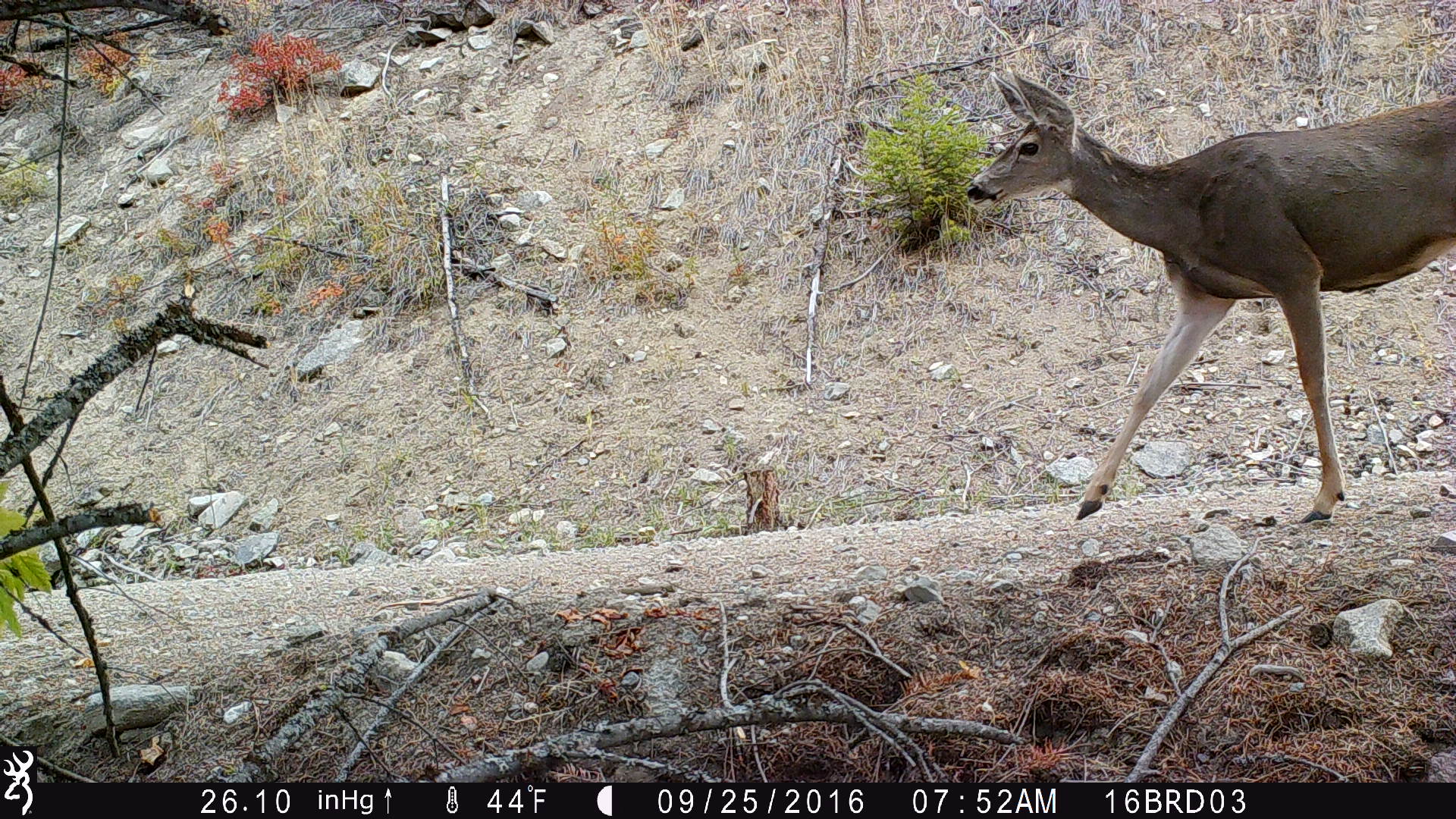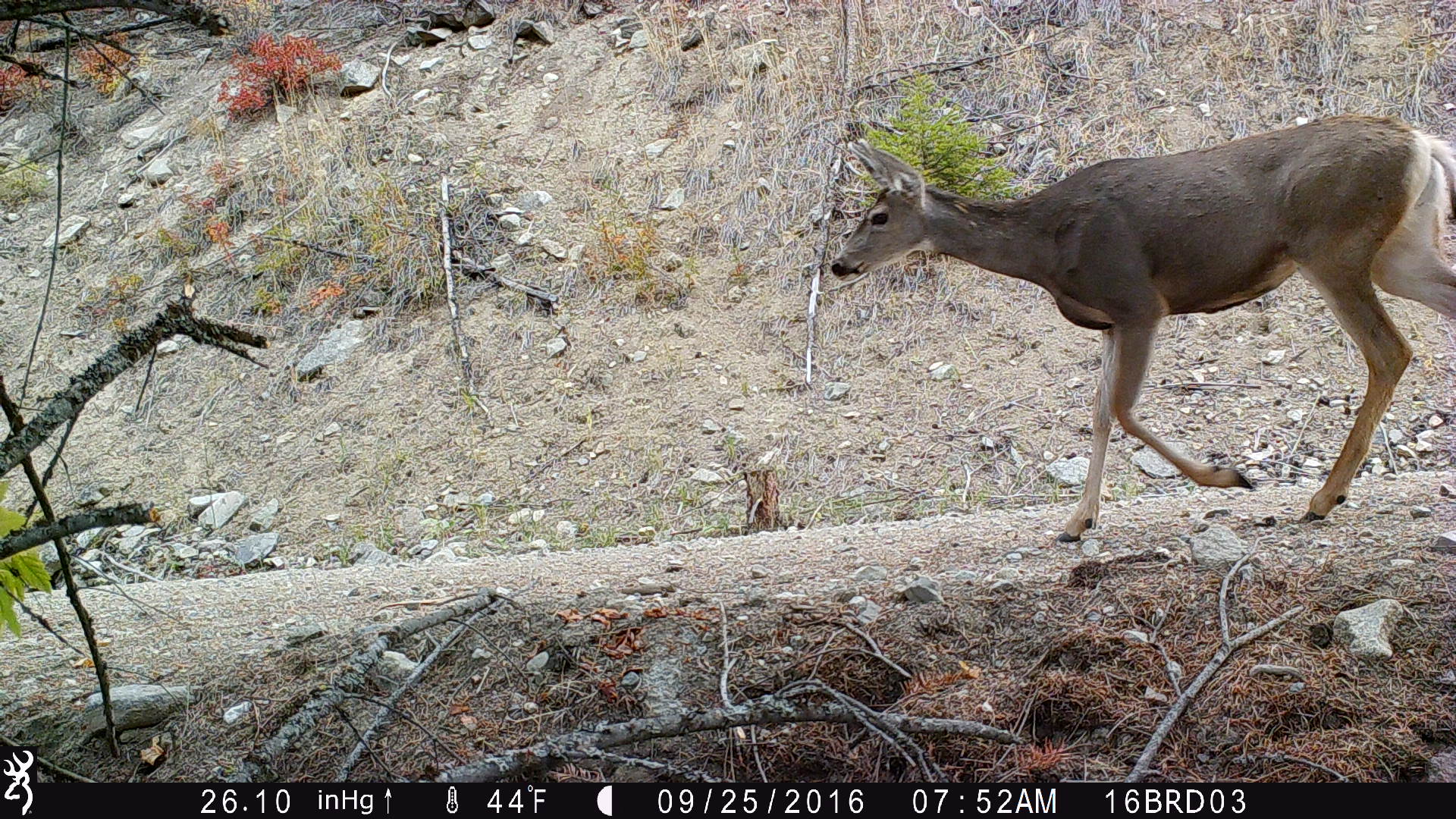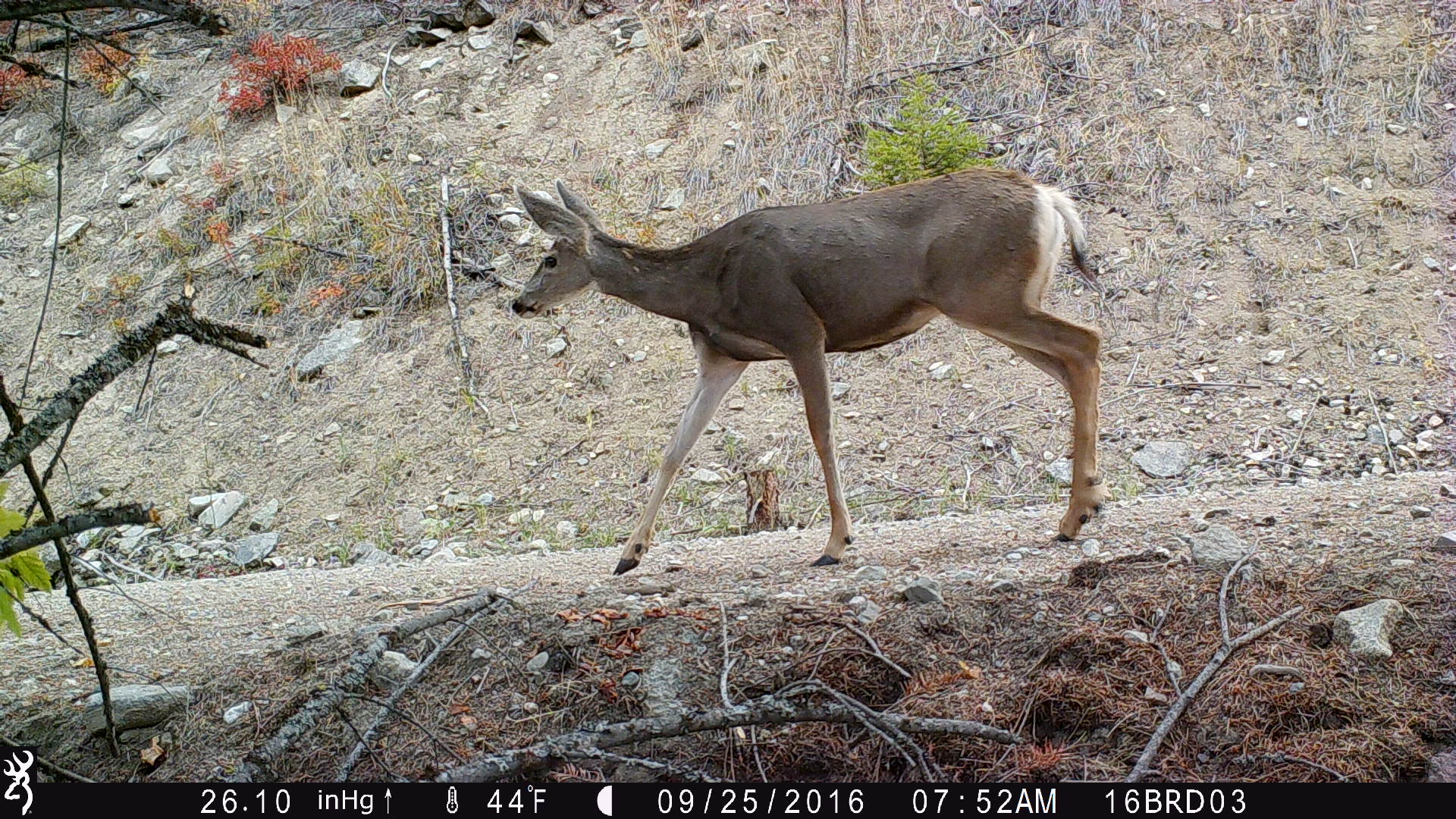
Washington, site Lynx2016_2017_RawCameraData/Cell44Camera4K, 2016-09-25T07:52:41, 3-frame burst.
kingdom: Animalia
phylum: Chordata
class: Mammalia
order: Artiodactyla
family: Cervidae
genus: Odocoileus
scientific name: Odocoileus hemionus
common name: mule deer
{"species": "Odocoileus hemionus (mule deer)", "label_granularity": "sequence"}